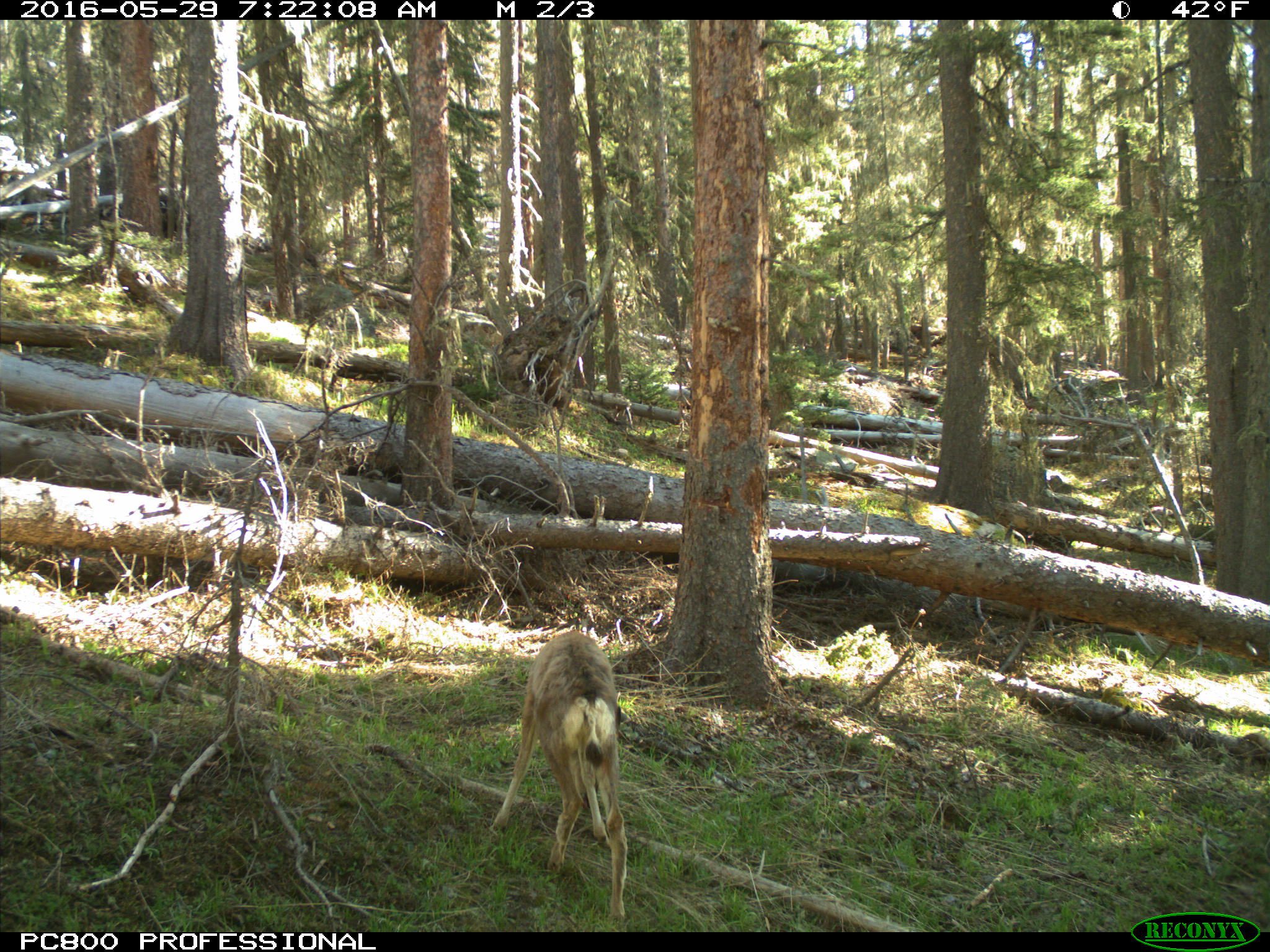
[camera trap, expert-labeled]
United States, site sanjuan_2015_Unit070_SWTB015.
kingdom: Animalia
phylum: Chordata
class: Mammalia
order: Artiodactyla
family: Cervidae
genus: Odocoileus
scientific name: Odocoileus hemionus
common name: mule deer